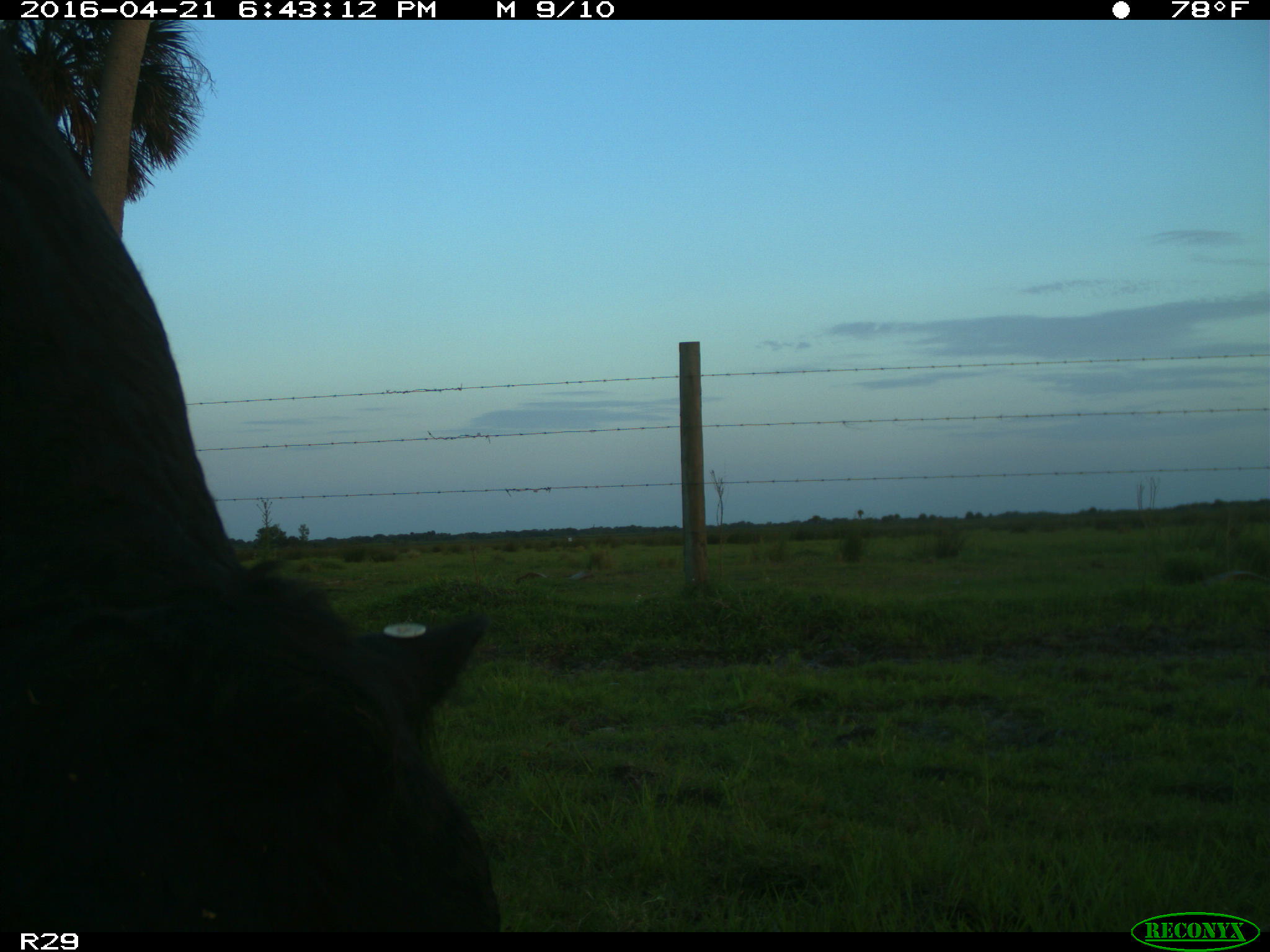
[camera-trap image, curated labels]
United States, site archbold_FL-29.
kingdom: Animalia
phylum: Chordata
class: Mammalia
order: Artiodactyla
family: Bovidae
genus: Bos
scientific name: Bos taurus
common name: domestic cow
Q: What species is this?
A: Bos taurus (domestic cow).